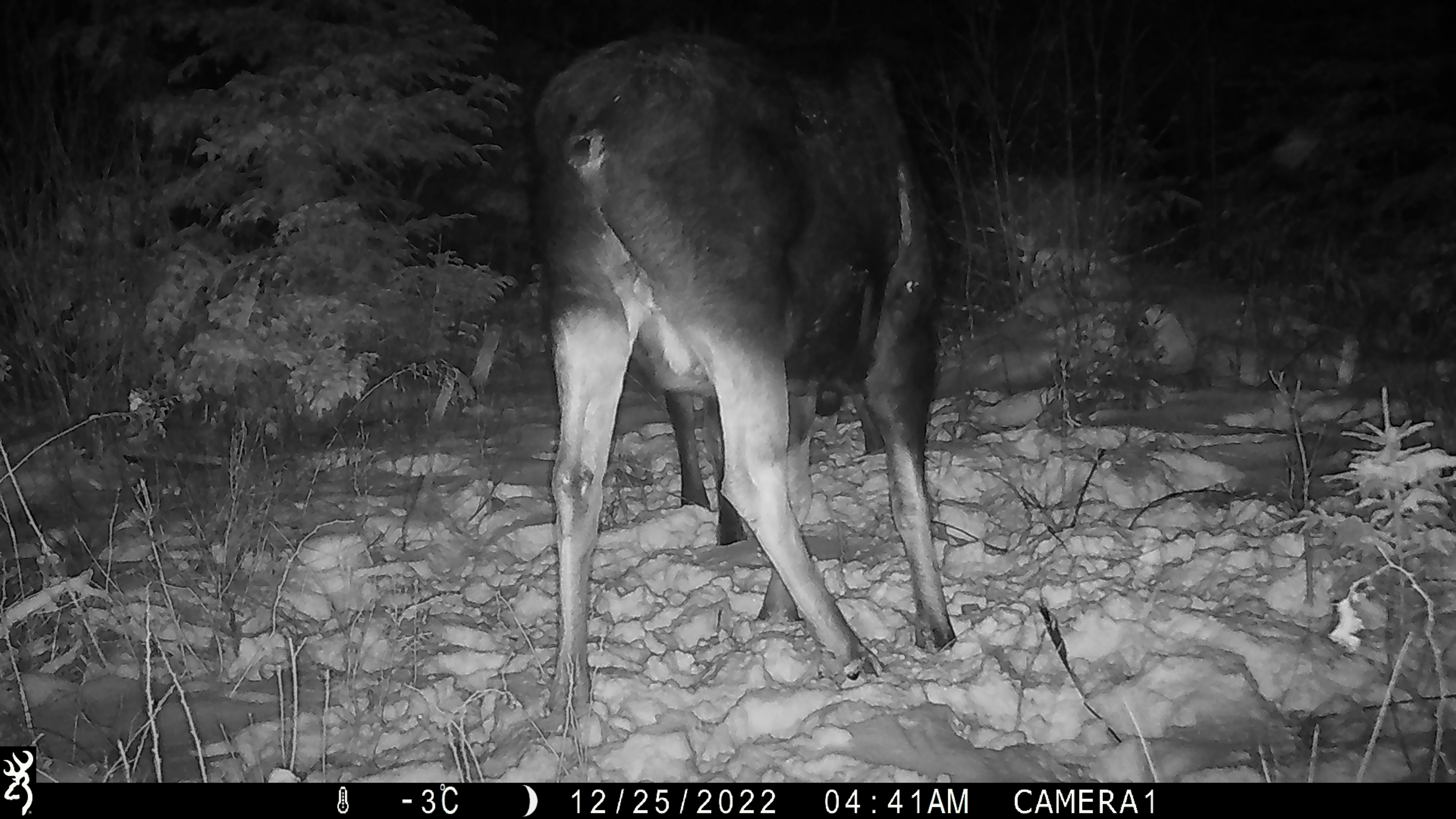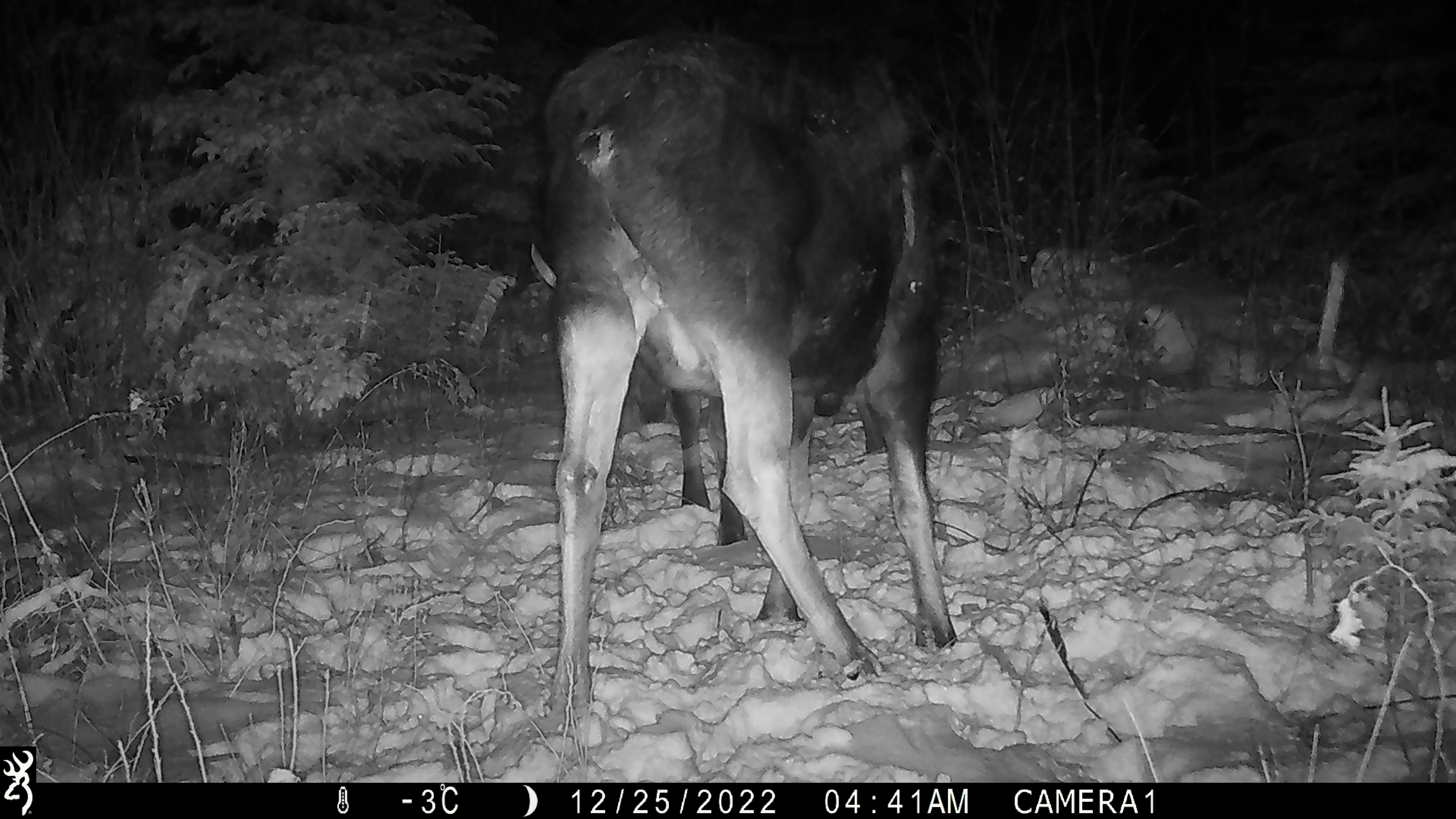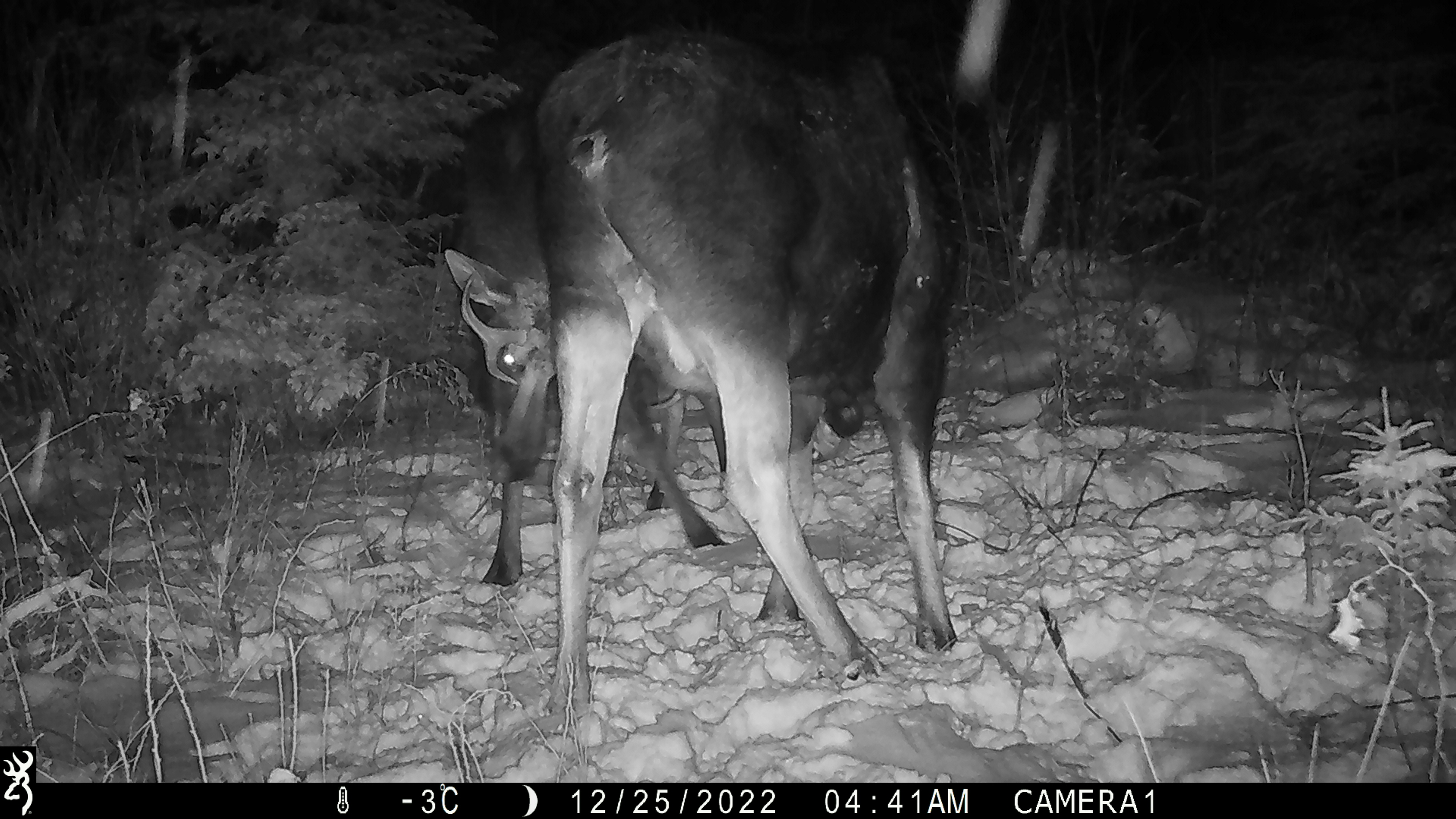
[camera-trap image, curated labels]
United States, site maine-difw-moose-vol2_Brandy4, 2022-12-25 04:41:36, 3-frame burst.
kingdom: Animalia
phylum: Chordata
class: Mammalia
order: Artiodactyla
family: Cervidae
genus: Alces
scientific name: Alces alces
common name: moose